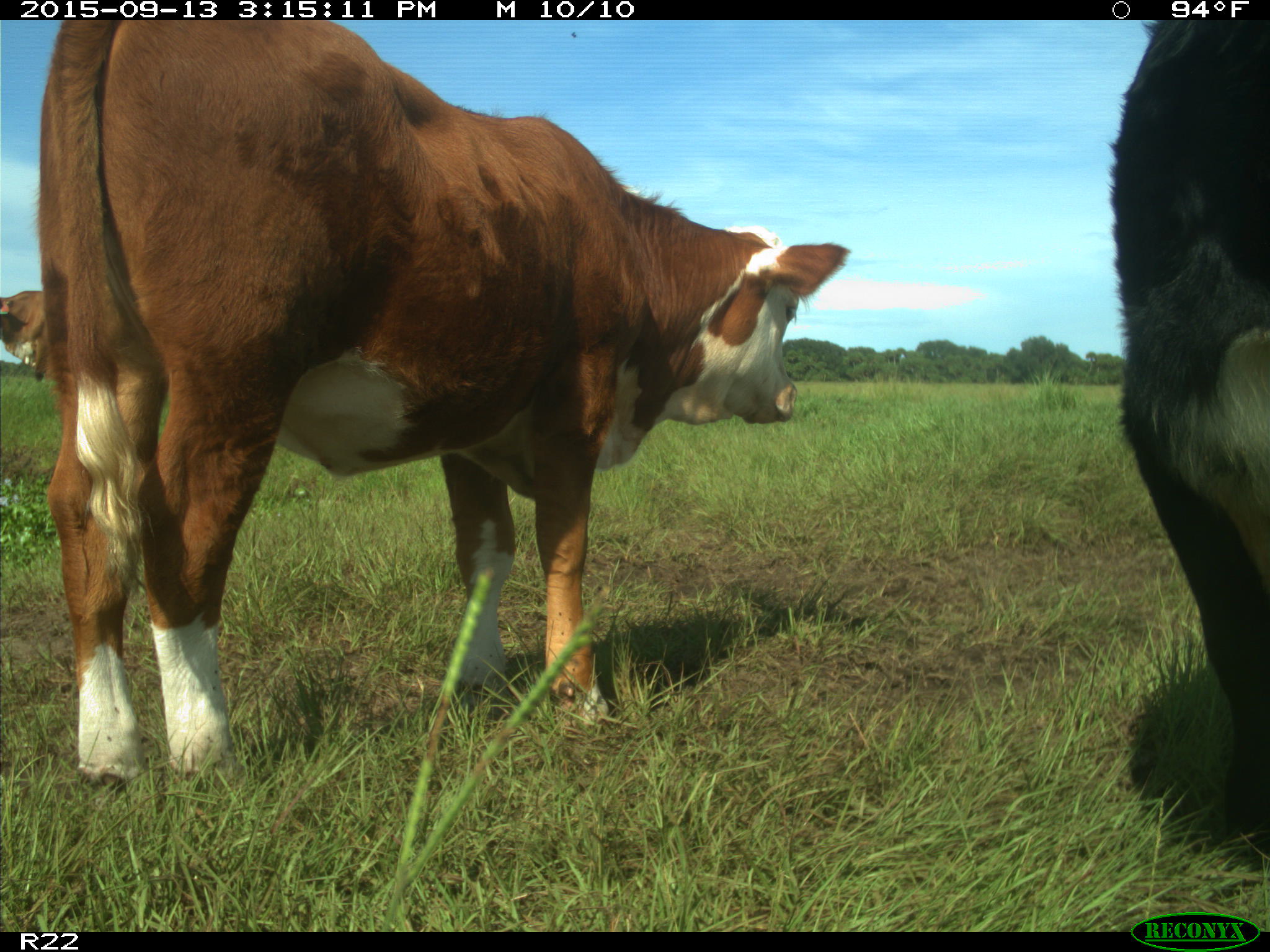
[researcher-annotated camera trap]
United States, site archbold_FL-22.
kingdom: Animalia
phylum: Chordata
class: Mammalia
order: Artiodactyla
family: Bovidae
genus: Bos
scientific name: Bos taurus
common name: domestic cow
Bos taurus (domestic cow).